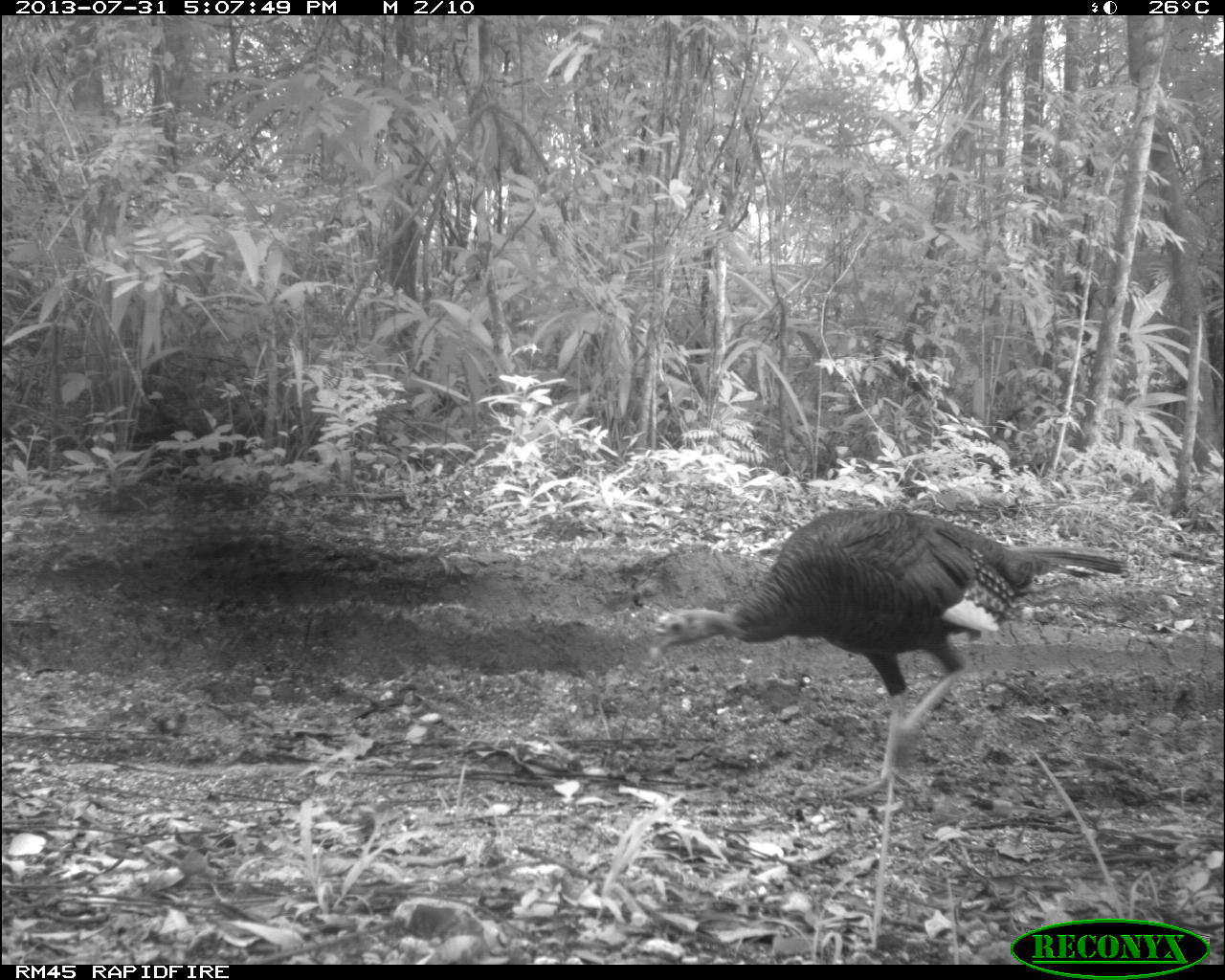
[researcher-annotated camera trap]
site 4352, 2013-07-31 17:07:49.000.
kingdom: Animalia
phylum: Chordata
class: Aves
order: Galliformes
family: Phasianidae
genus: Meleagris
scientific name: Meleagris ocellata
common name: ocellated turkey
Meleagris ocellata (ocellated turkey), count 4.